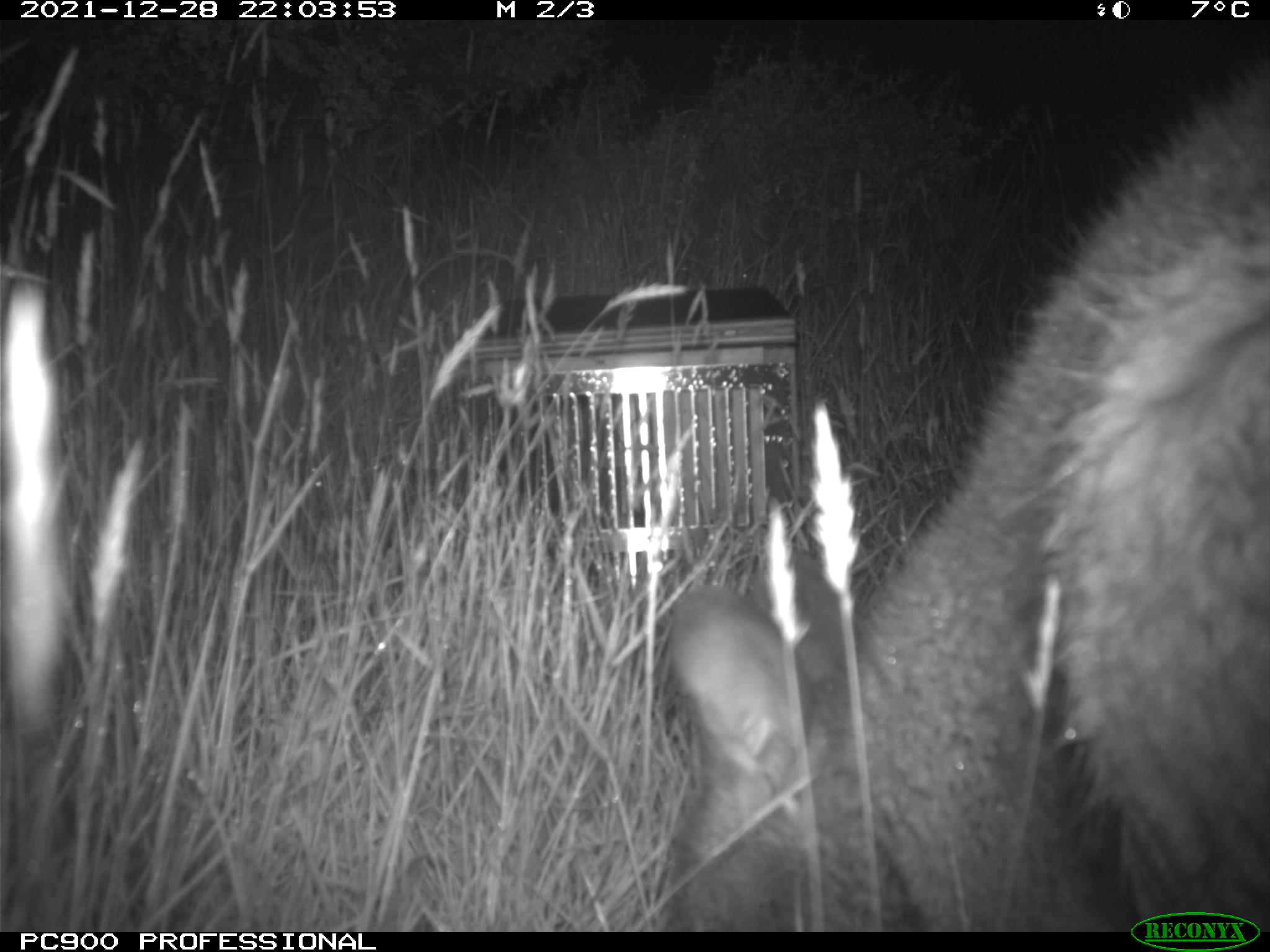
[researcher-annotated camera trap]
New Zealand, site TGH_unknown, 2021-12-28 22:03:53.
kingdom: Animalia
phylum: Chordata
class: Mammalia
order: Diprotodontia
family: Macropodidae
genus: Notamacropus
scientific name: Notamacropus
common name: wallaby